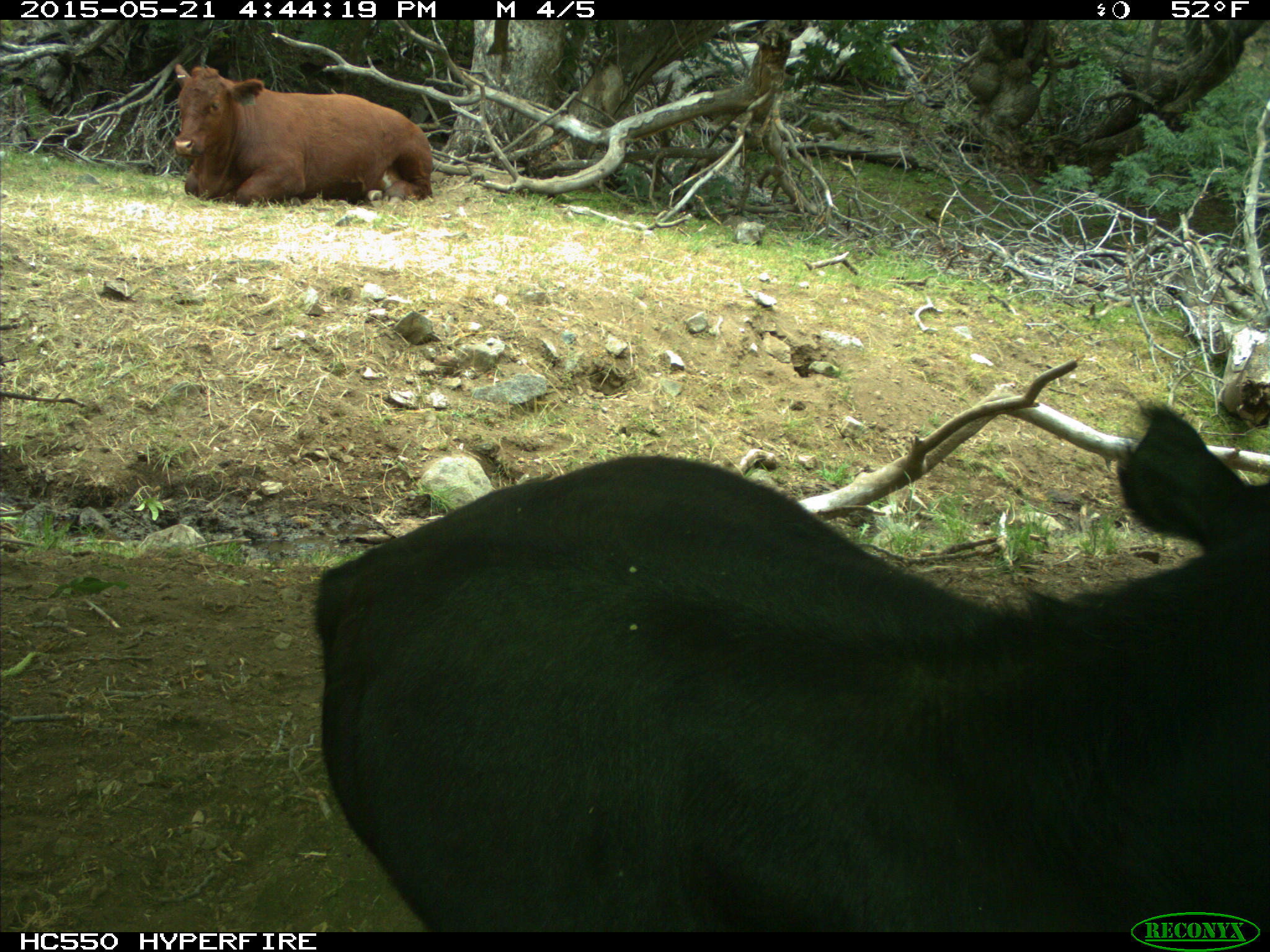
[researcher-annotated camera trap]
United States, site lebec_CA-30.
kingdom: Animalia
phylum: Chordata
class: Mammalia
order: Artiodactyla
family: Bovidae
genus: Bos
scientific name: Bos taurus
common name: domestic cow